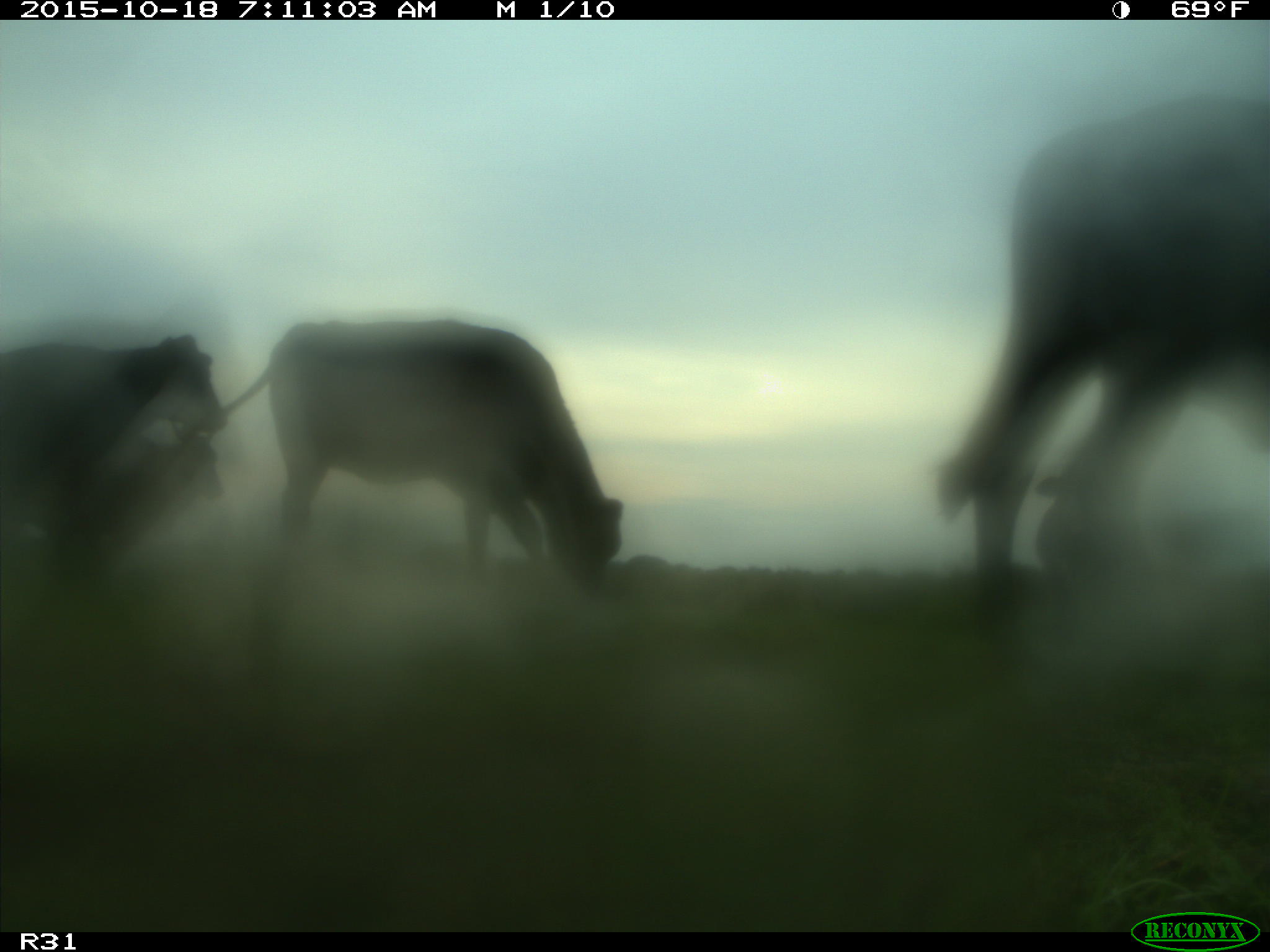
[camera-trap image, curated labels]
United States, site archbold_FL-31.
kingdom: Animalia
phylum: Chordata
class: Mammalia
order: Artiodactyla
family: Bovidae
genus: Bos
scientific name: Bos taurus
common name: domestic cow